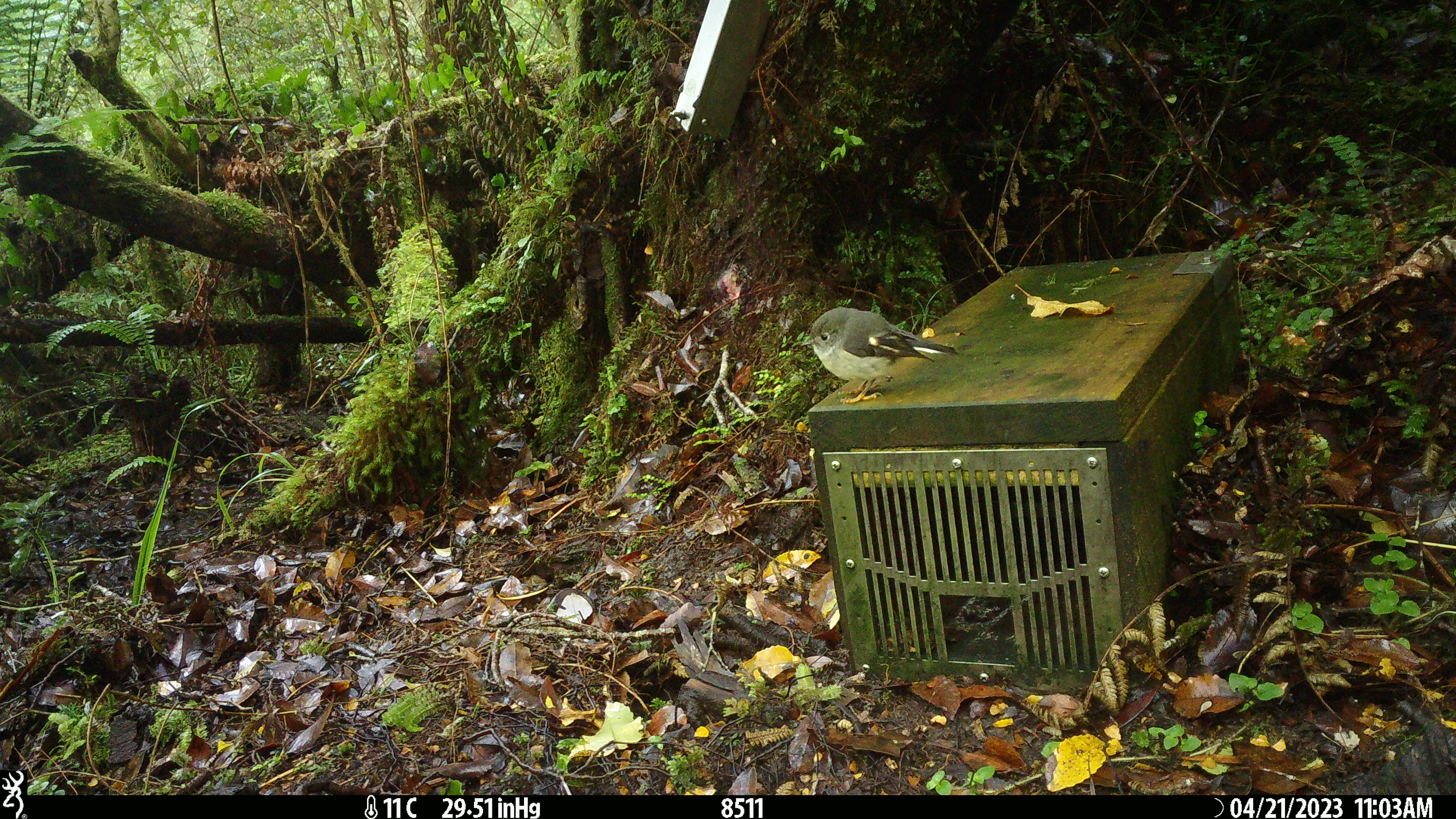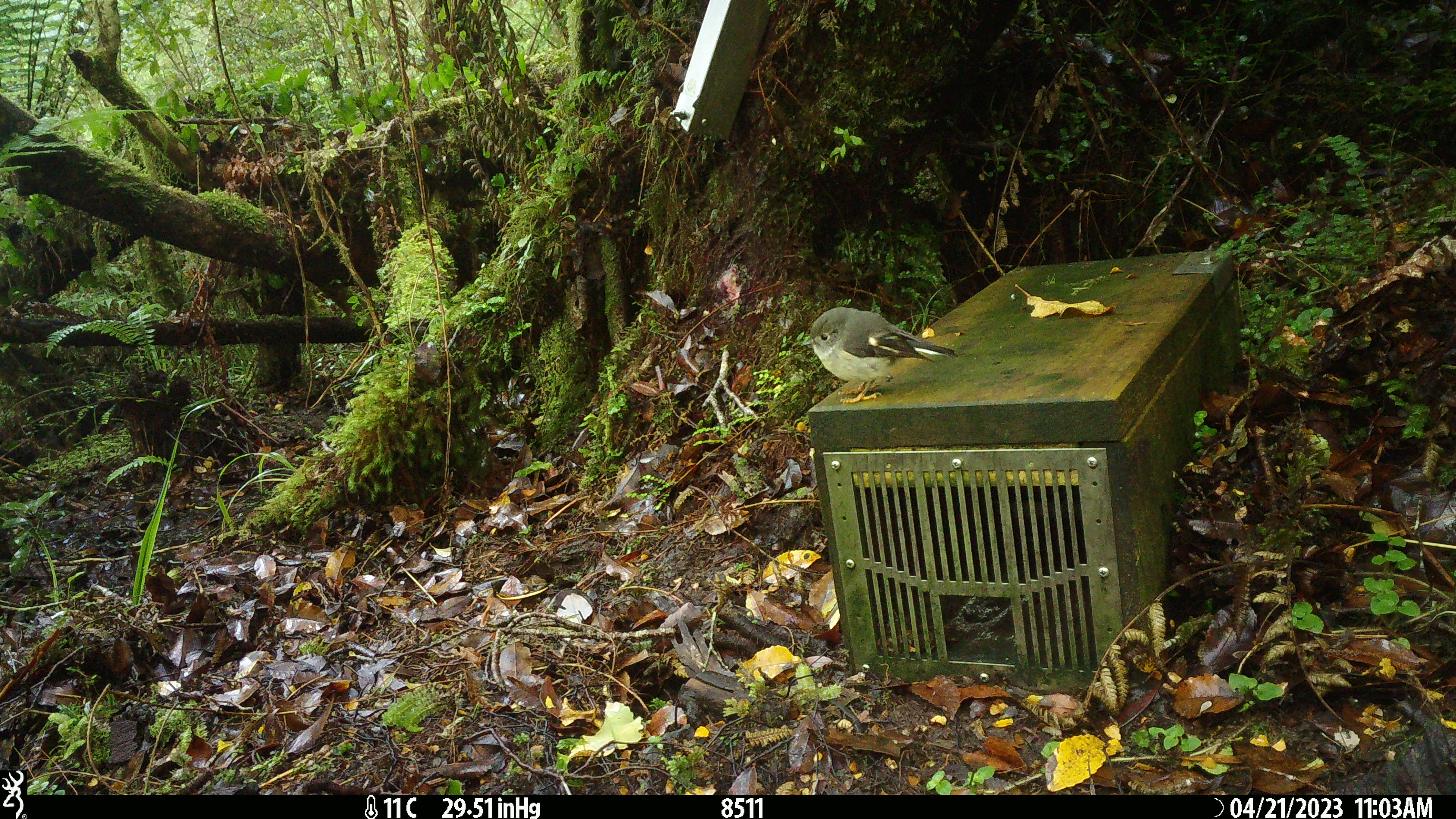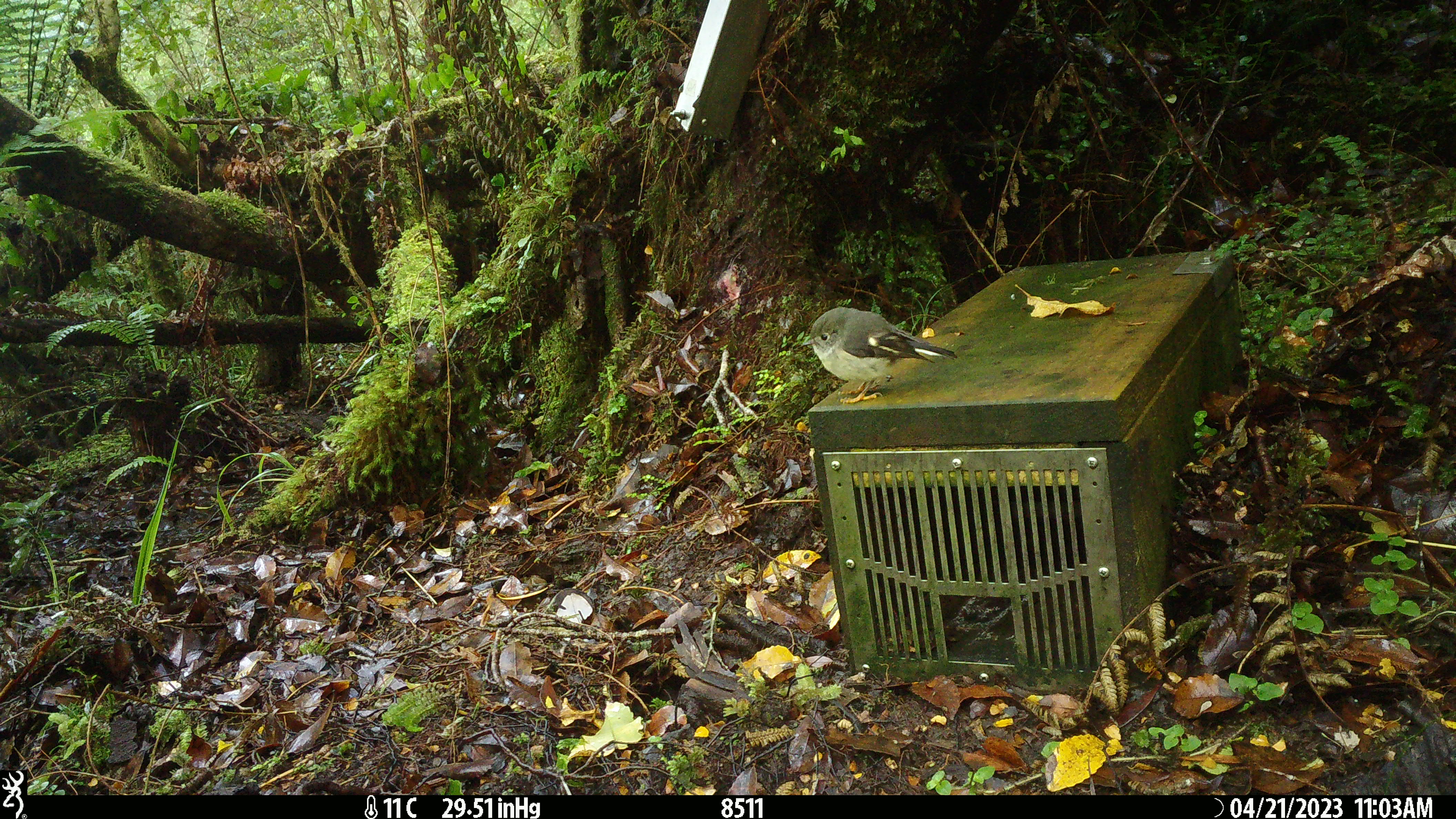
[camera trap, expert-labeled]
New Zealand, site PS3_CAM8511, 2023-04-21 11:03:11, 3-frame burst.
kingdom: Animalia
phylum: Chordata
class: Aves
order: Passeriformes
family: Petroicidae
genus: Petroica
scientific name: Petroica macrocephala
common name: tomtit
Tomtit (Petroica macrocephala).